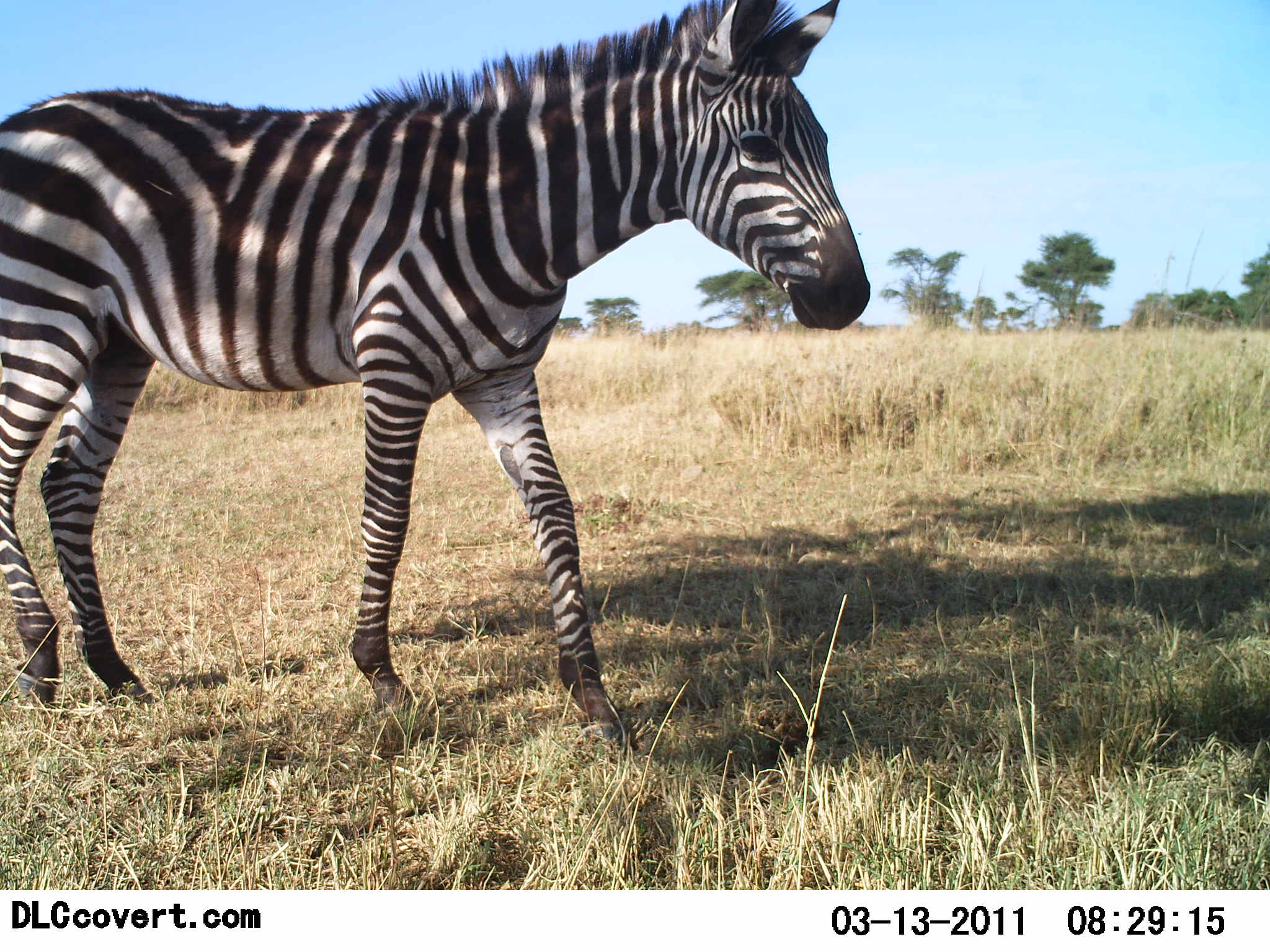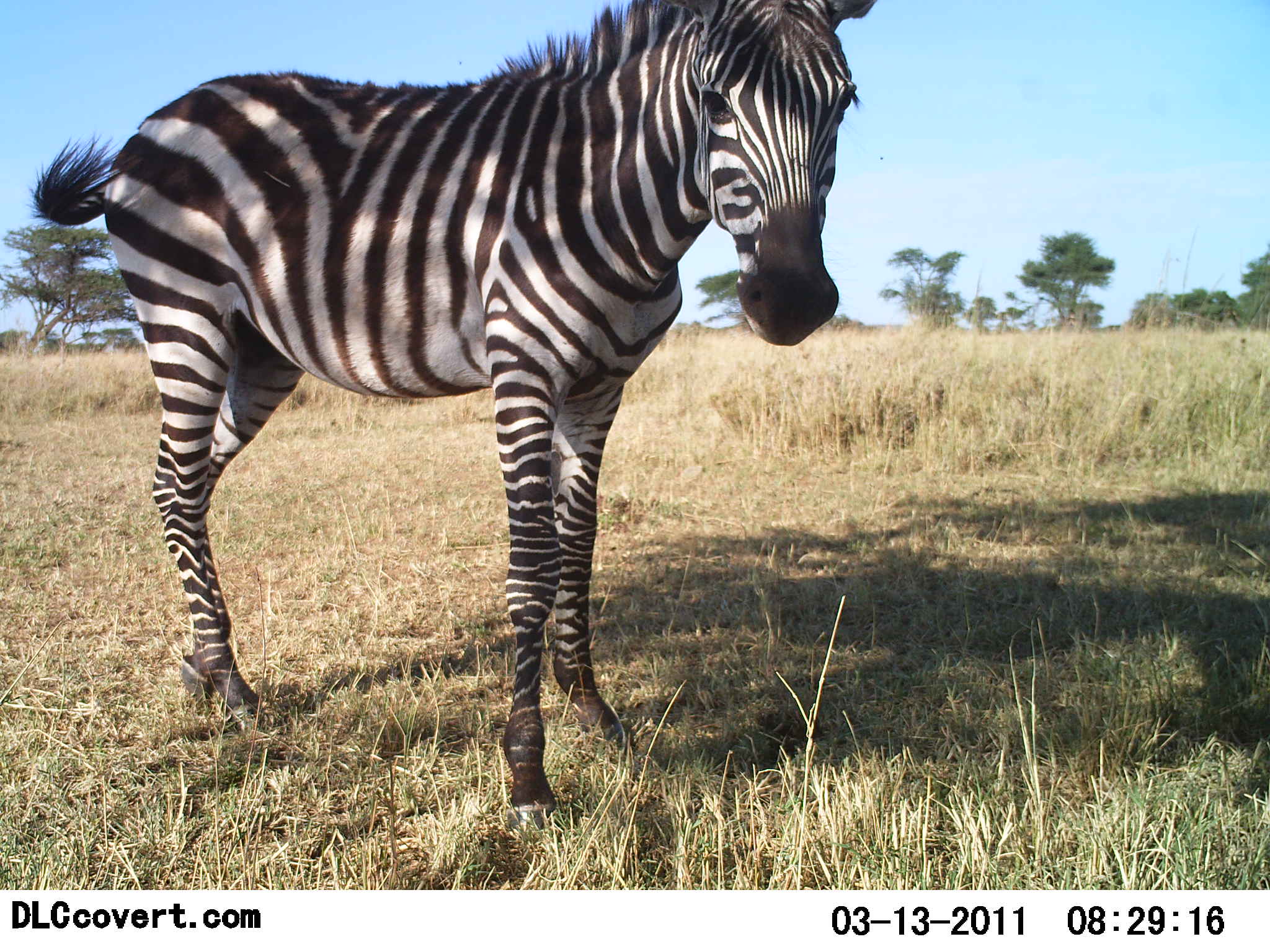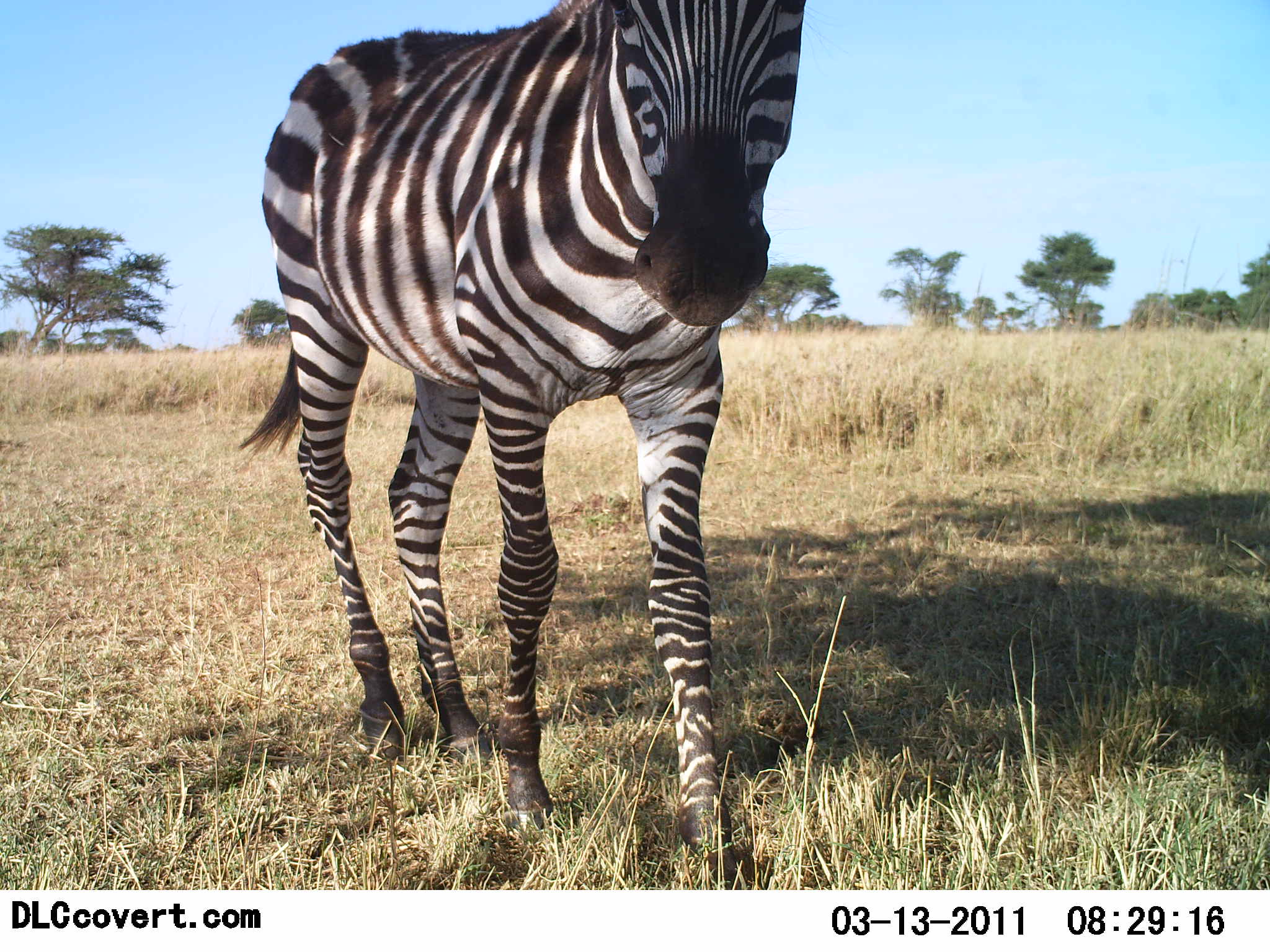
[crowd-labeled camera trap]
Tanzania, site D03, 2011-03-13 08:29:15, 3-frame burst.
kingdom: Animalia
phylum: Chordata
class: Mammalia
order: Perissodactyla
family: Equidae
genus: Equus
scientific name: Equus quagga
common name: plains zebra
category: zebra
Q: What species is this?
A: Zebra (plains zebra) (Equus quagga).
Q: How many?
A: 1.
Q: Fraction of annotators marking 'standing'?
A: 42%.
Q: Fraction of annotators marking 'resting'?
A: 0%.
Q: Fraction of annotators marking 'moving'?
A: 67%.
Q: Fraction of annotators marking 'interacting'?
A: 0%.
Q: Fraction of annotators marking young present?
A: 17%.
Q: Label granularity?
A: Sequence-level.